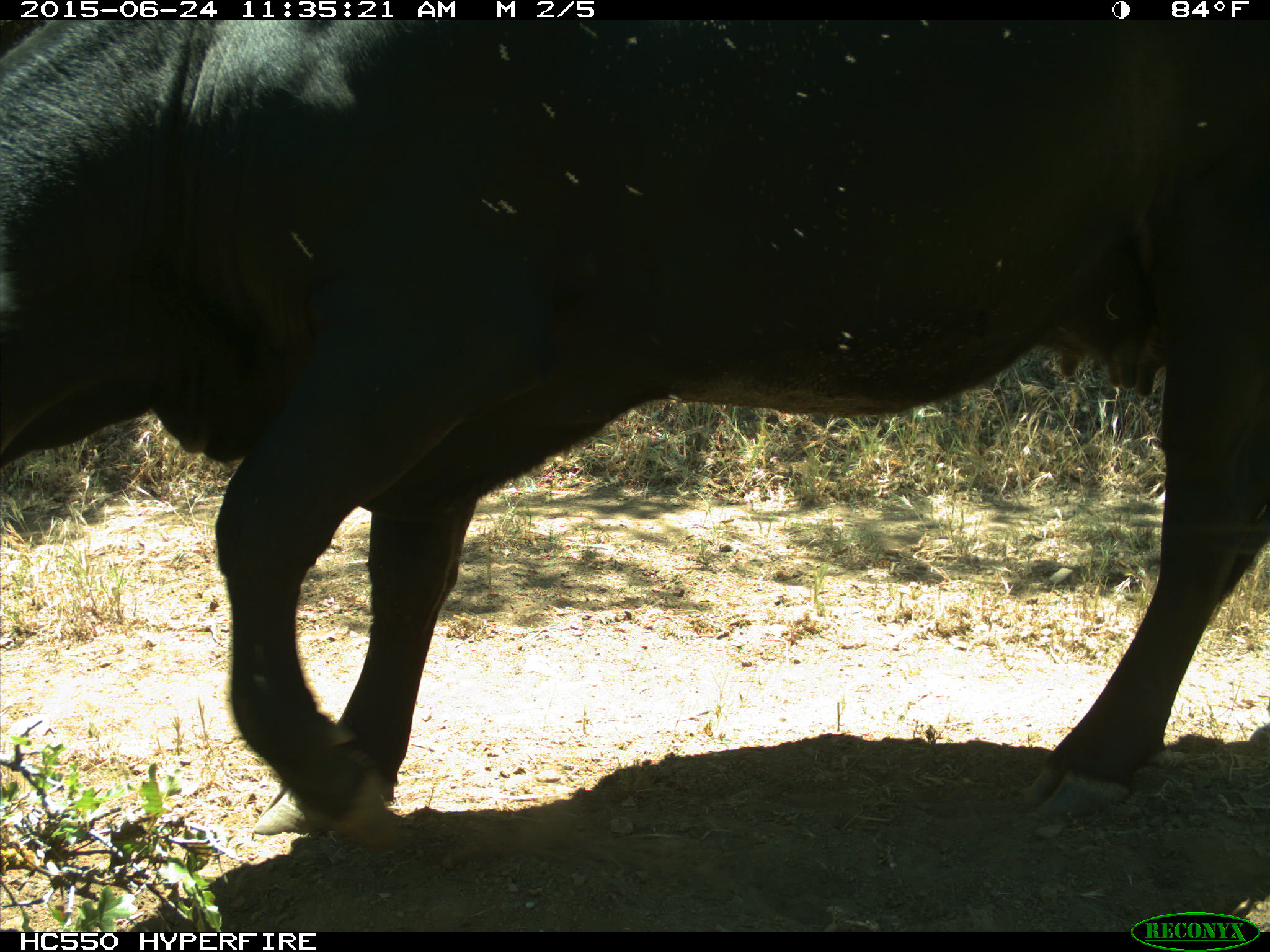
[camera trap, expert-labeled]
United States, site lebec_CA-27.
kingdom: Animalia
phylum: Chordata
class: Mammalia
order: Artiodactyla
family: Bovidae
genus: Bos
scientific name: Bos taurus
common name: domestic cow